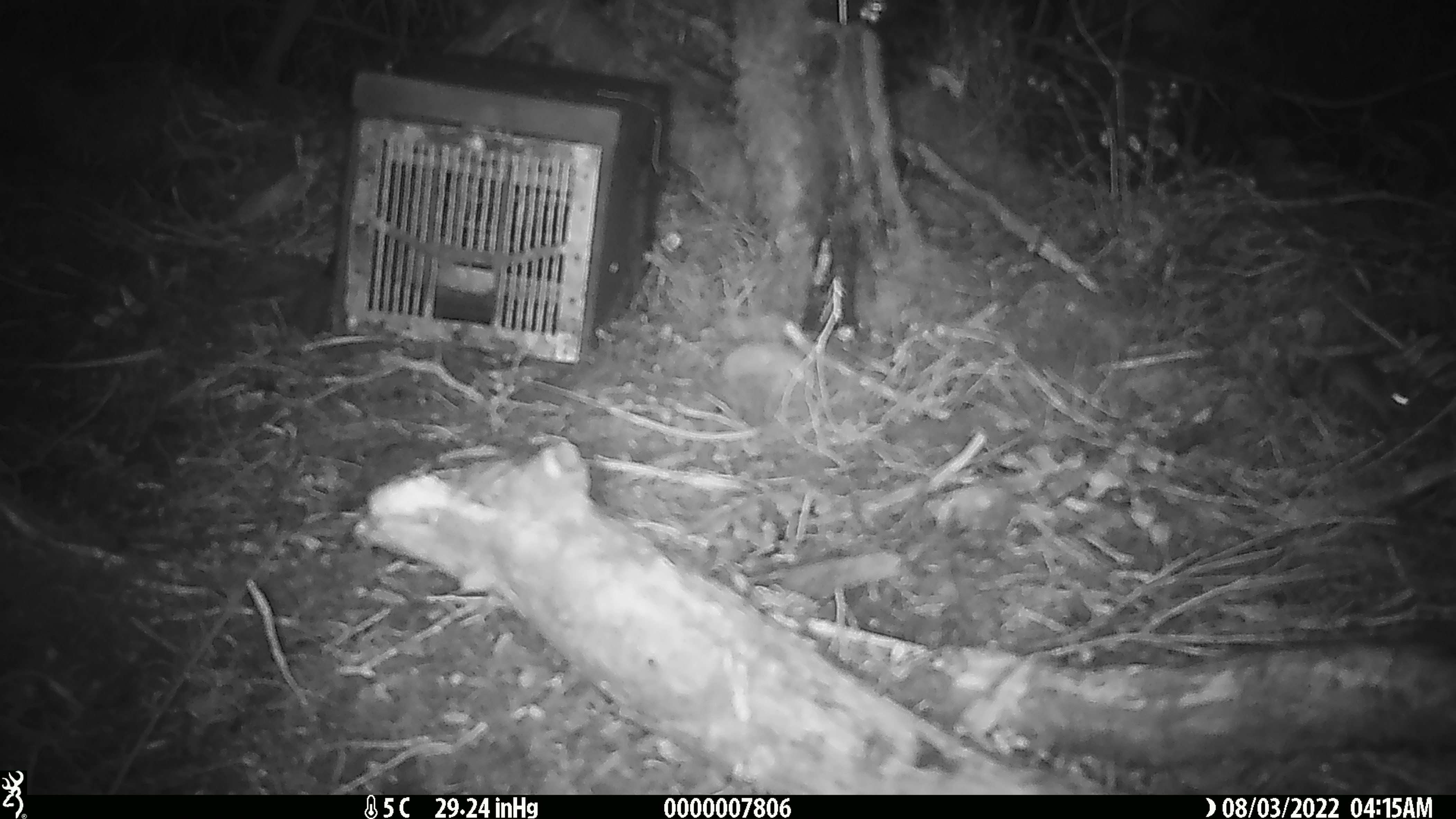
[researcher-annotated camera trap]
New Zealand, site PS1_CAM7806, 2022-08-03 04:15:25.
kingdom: Animalia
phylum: Chordata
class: Mammalia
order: Rodentia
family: Muridae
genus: Mus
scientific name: Mus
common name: mouse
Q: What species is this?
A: Mouse (Mus).